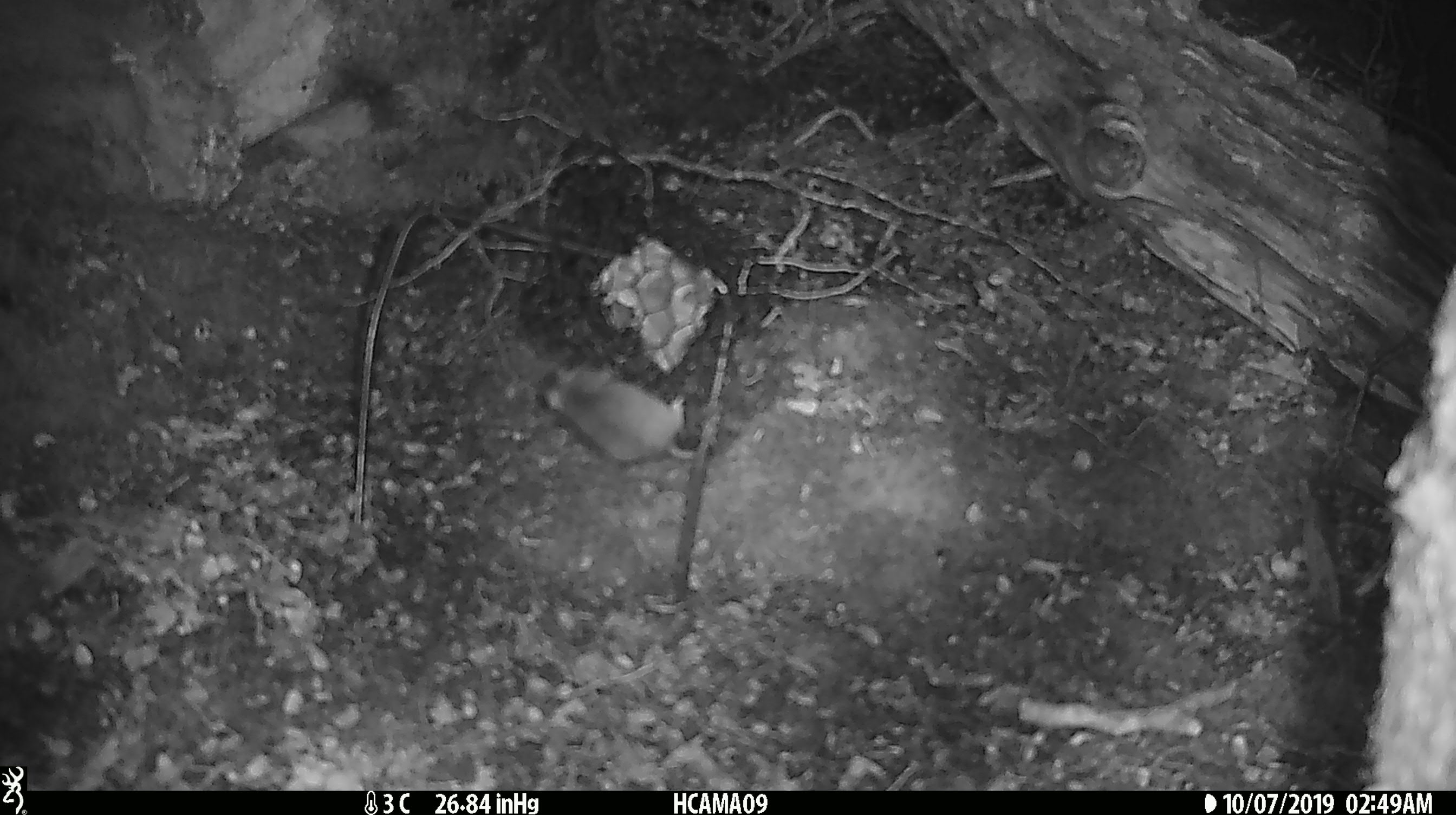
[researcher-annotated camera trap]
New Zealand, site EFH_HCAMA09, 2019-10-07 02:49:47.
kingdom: Animalia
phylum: Chordata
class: Mammalia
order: Rodentia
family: Muridae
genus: Mus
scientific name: Mus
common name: mouse